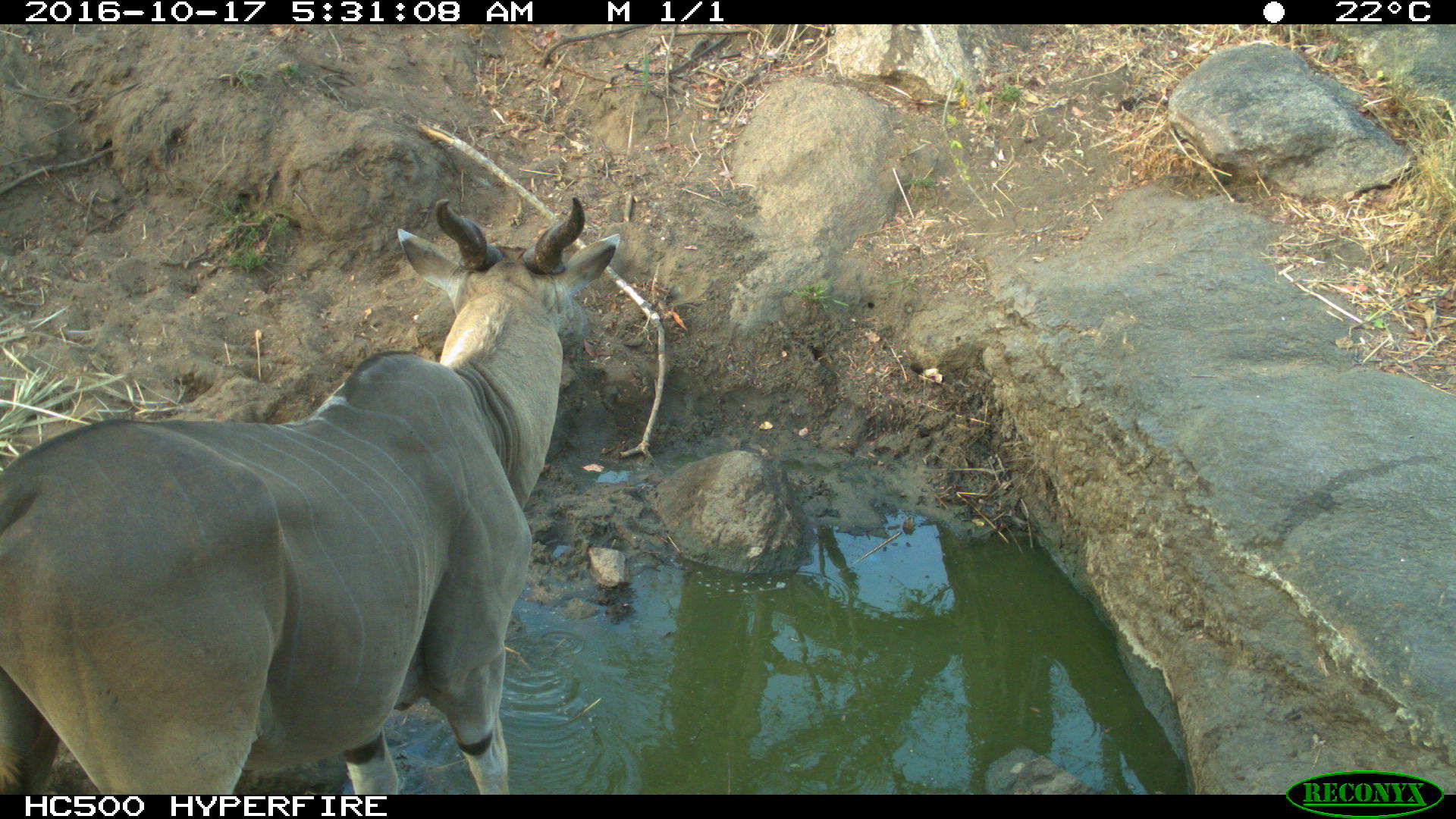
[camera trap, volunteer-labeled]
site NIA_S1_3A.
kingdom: Animalia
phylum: Chordata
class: Mammalia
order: Artiodactyla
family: Bovidae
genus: Tragelaphus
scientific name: Tragelaphus oryx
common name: eland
Eland (Tragelaphus oryx), count 1. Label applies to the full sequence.